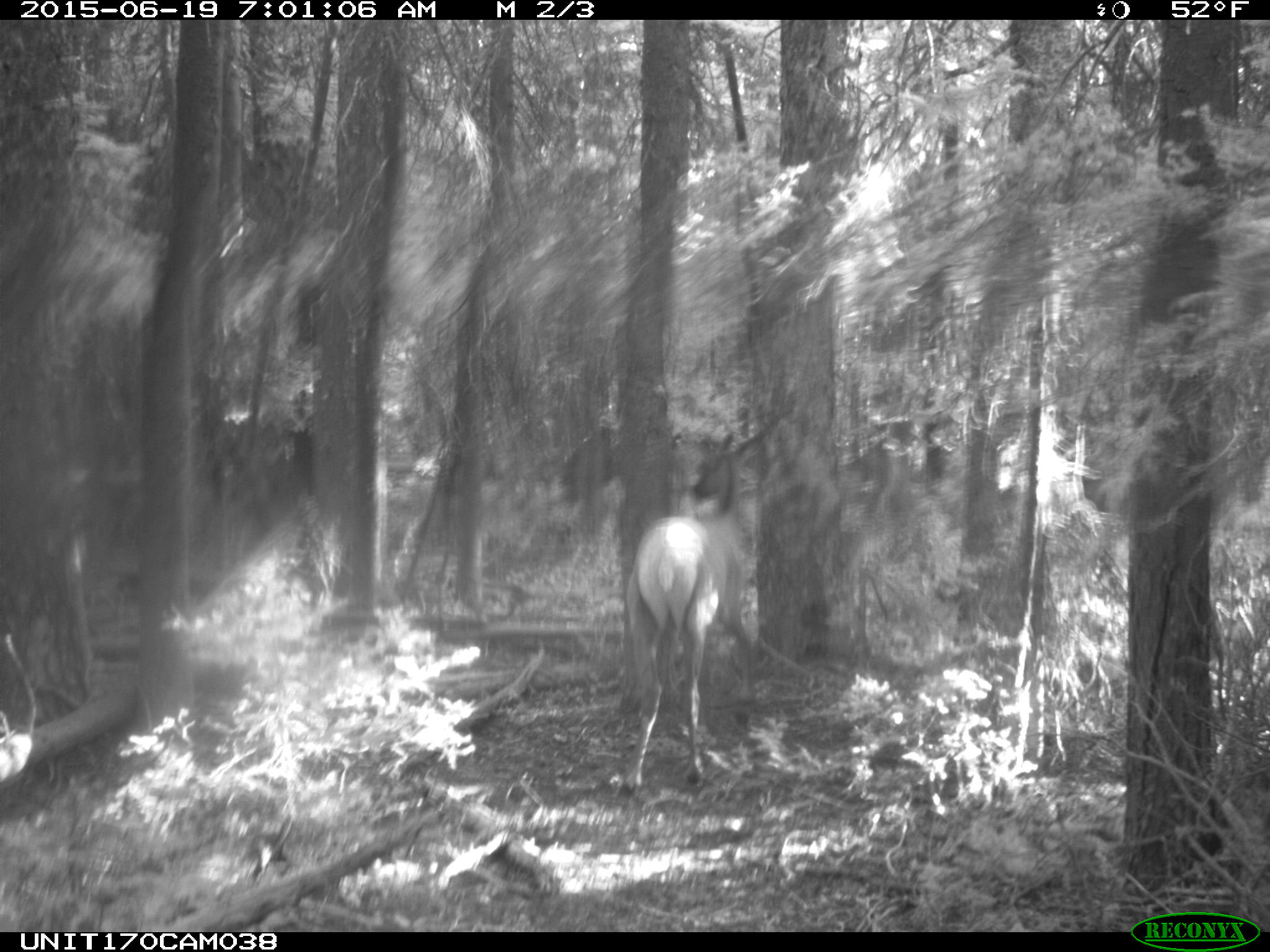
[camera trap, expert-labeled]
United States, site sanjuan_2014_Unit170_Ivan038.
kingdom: Animalia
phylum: Chordata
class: Mammalia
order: Artiodactyla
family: Cervidae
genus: Cervus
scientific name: Cervus elaphus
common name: red deer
Cervus elaphus (red deer).